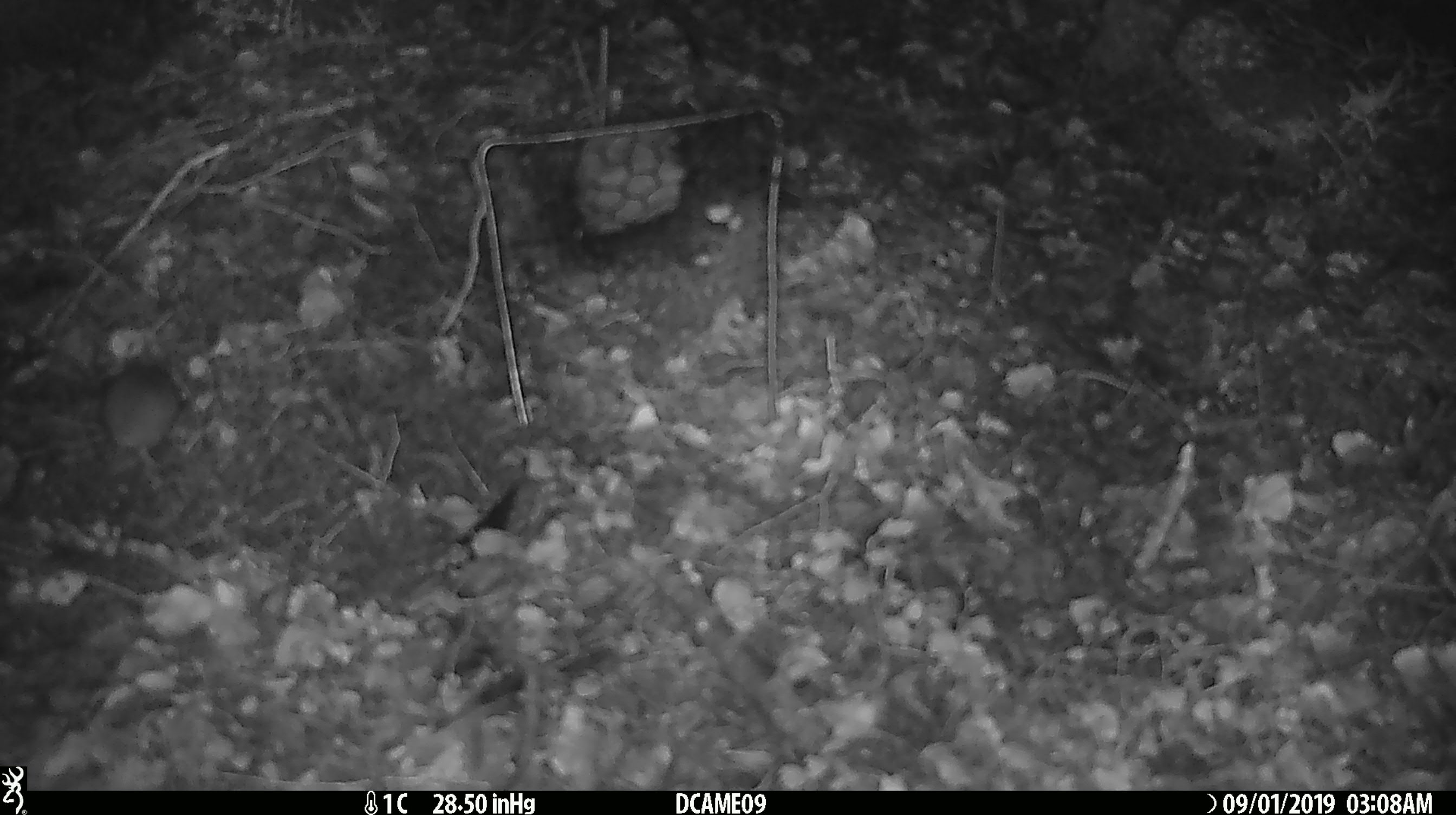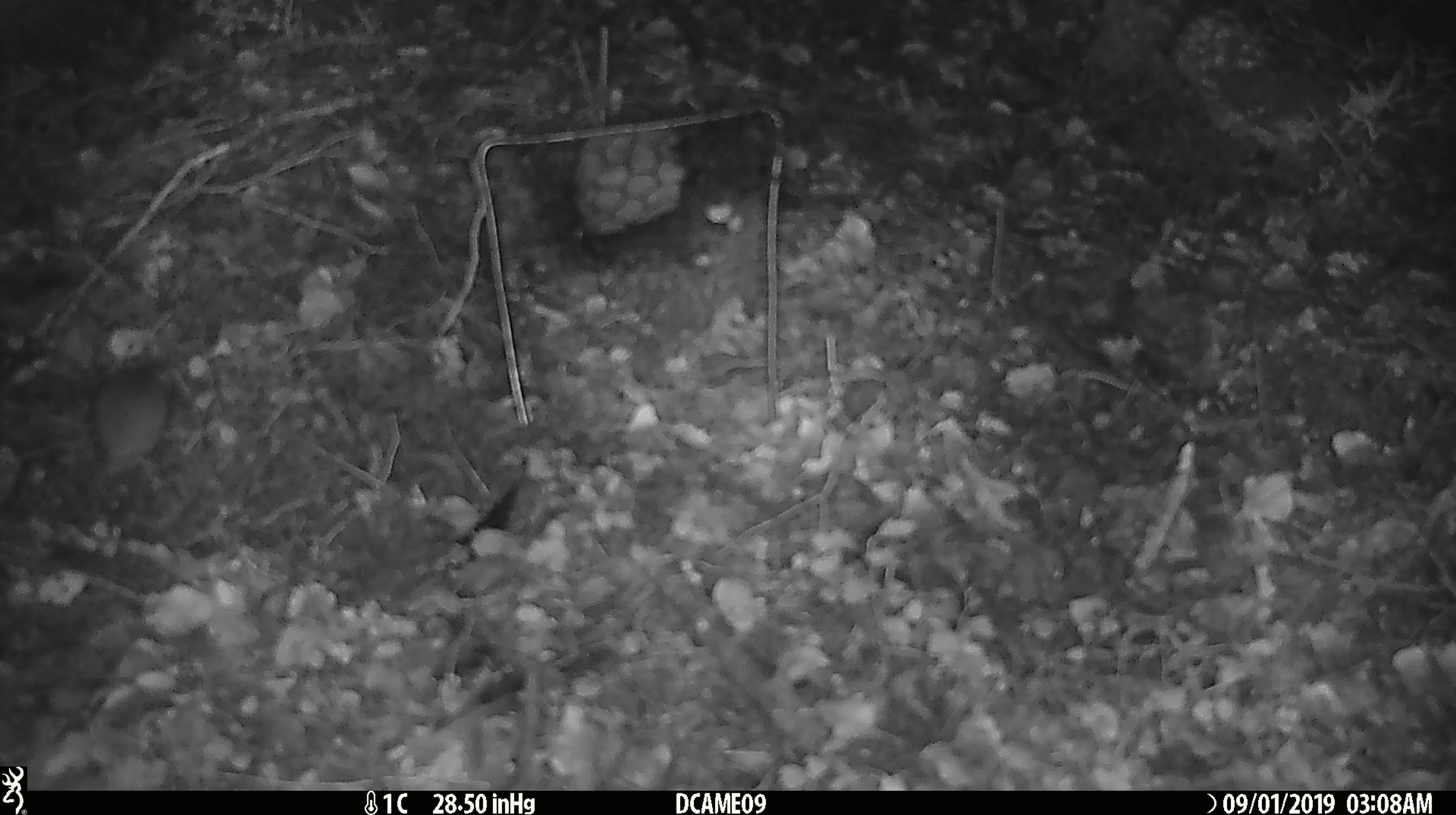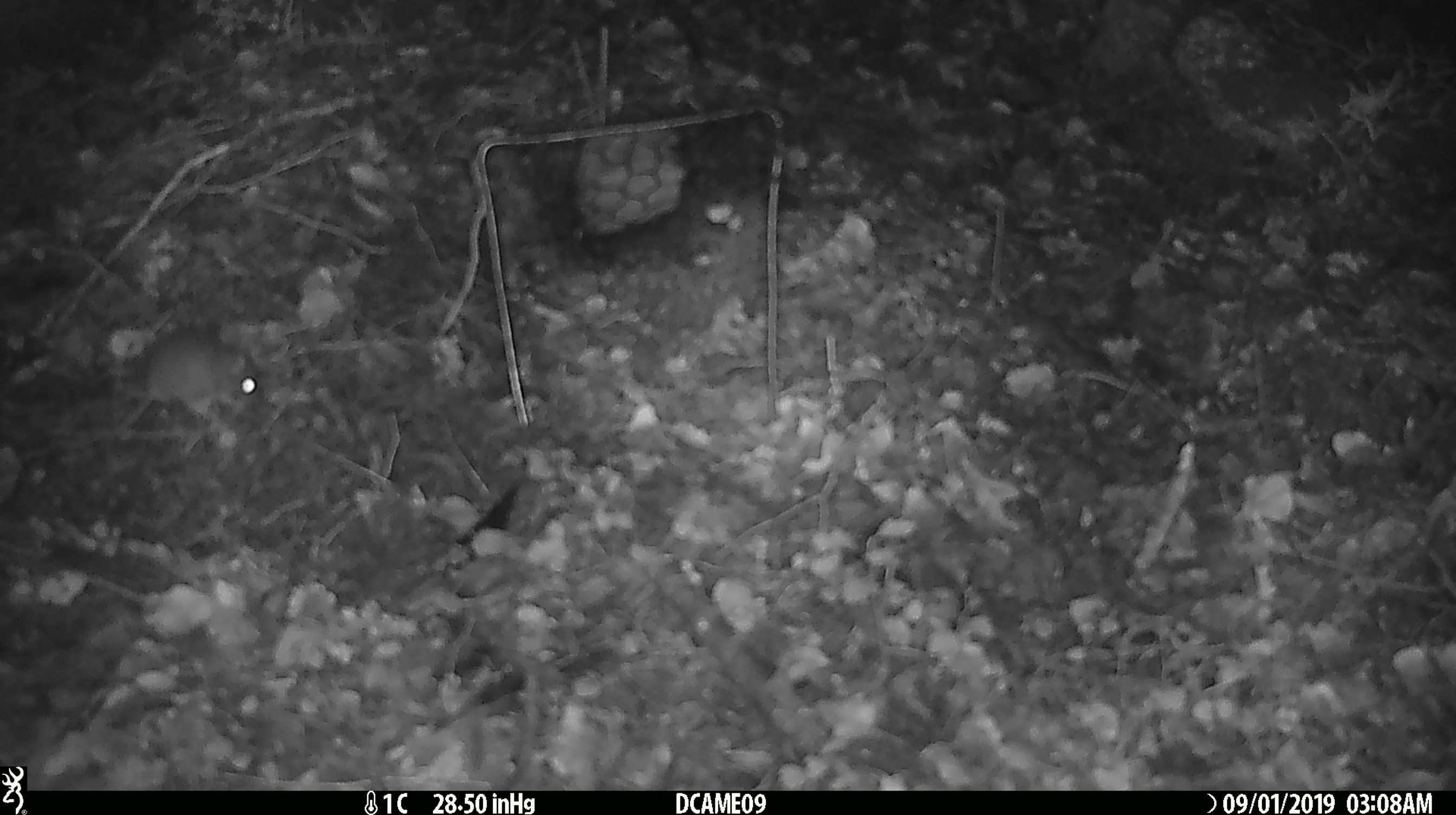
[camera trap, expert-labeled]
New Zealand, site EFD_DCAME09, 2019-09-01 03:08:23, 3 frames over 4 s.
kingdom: Animalia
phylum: Chordata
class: Mammalia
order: Rodentia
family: Muridae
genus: Mus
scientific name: Mus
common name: mouse